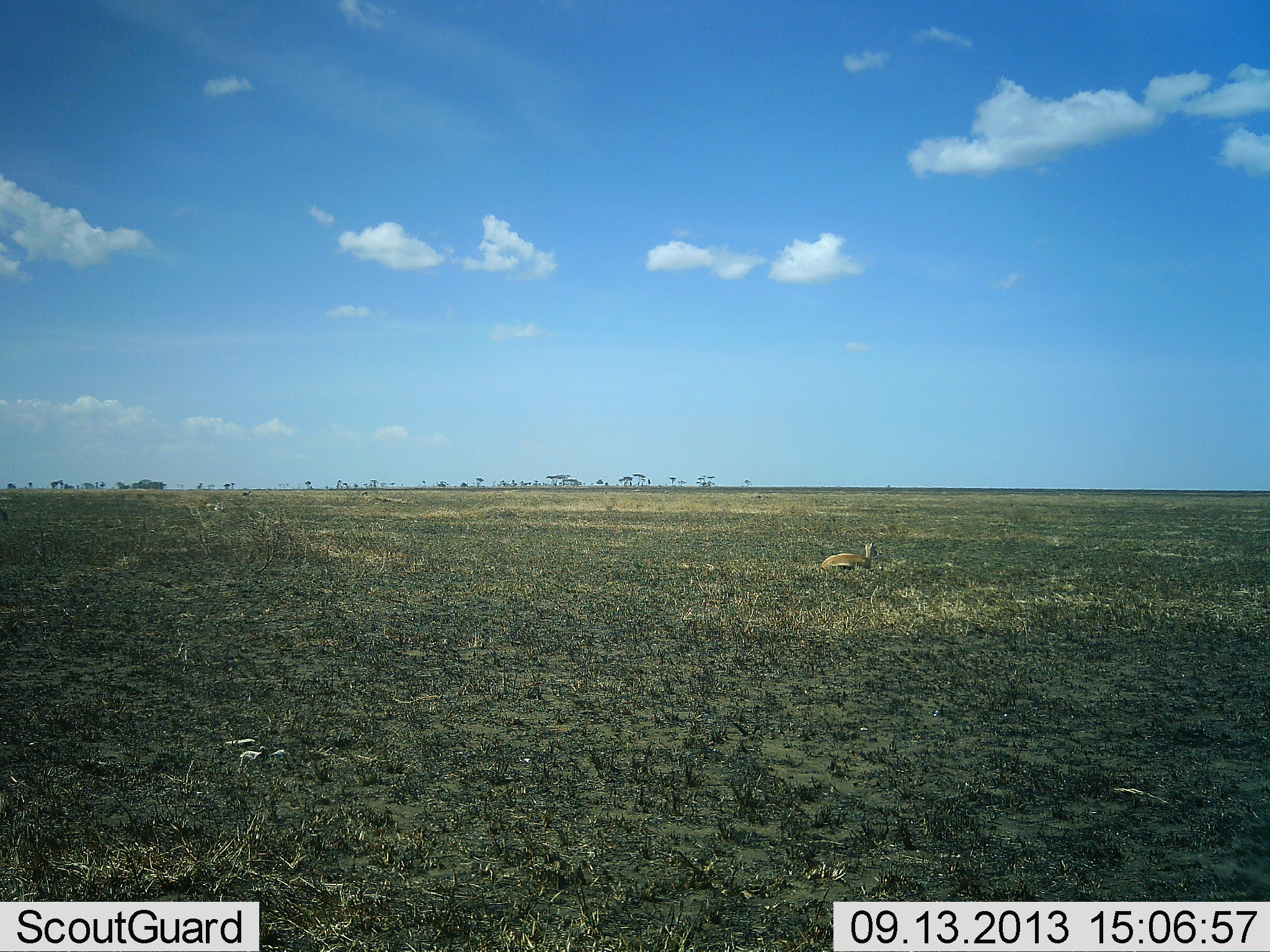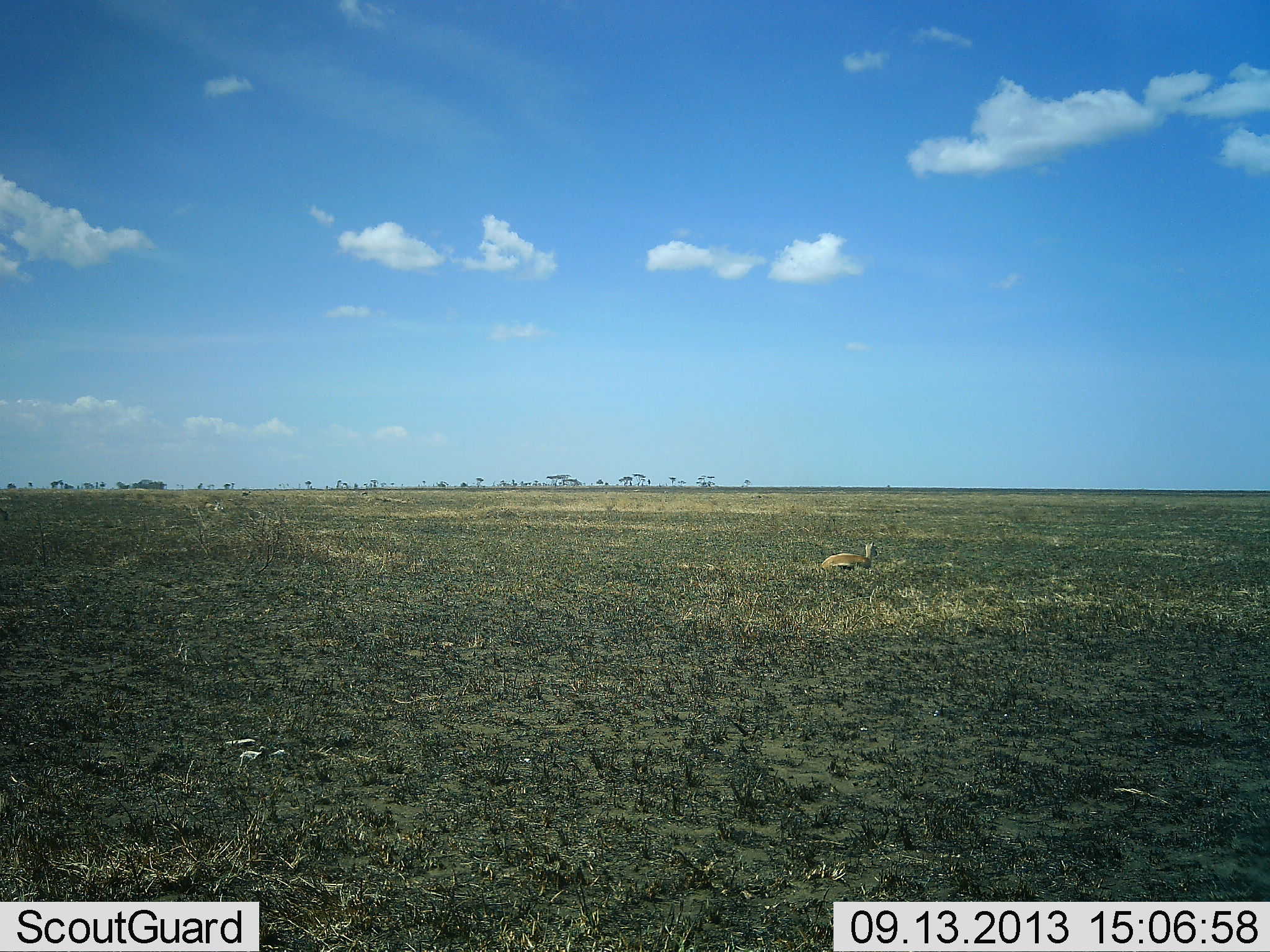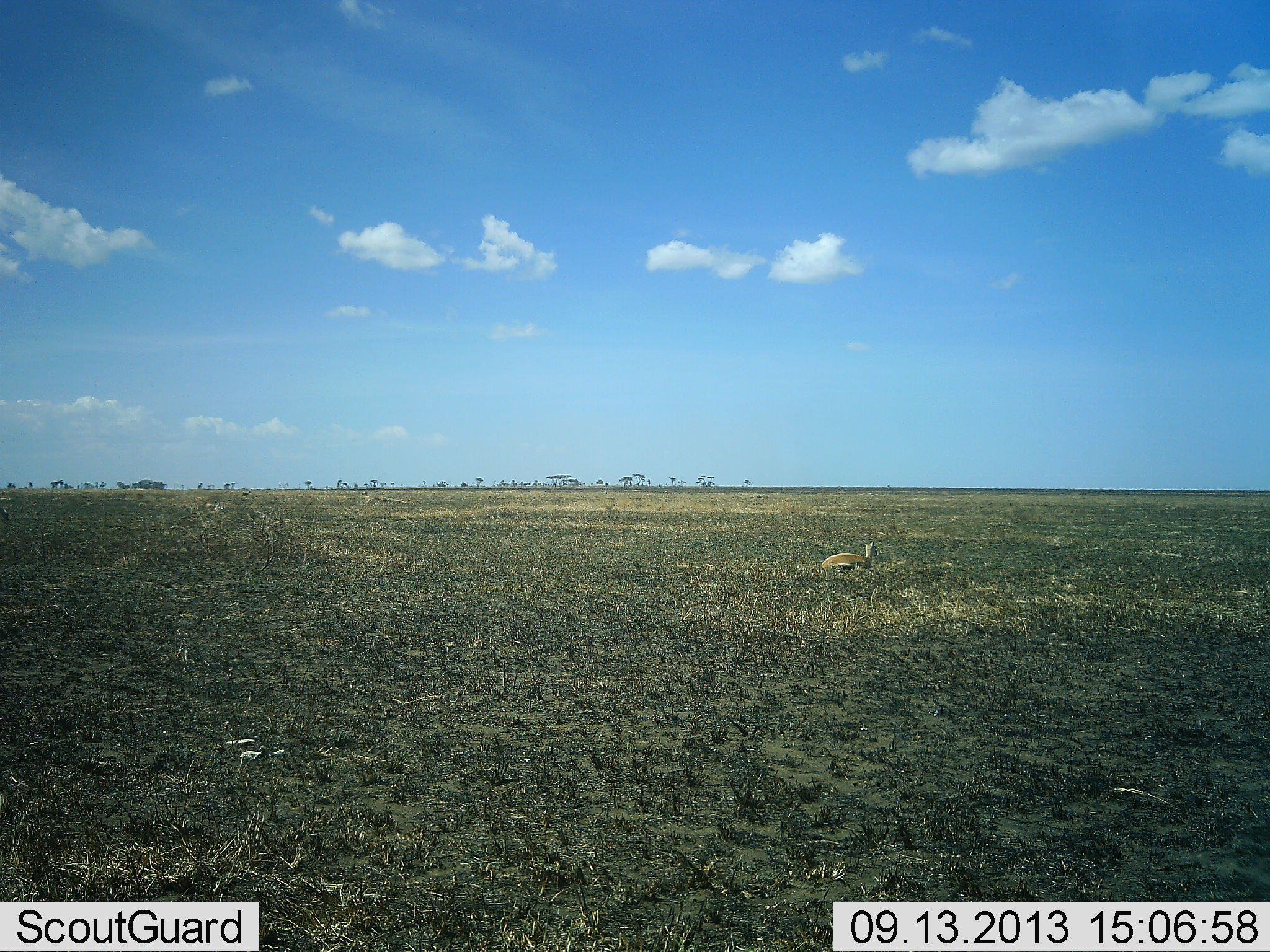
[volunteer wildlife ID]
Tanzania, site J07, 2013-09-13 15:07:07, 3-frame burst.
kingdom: Animalia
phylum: Chordata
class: Mammalia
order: Artiodactyla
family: Bovidae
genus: Eudorcas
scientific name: Eudorcas thomsonii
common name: thomson's gazelle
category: gazellethomsons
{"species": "gazellethomsons (thomson's gazelle) (Eudorcas thomsonii)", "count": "1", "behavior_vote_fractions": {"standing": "0%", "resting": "100%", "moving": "0%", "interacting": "0%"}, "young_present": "0%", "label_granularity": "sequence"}